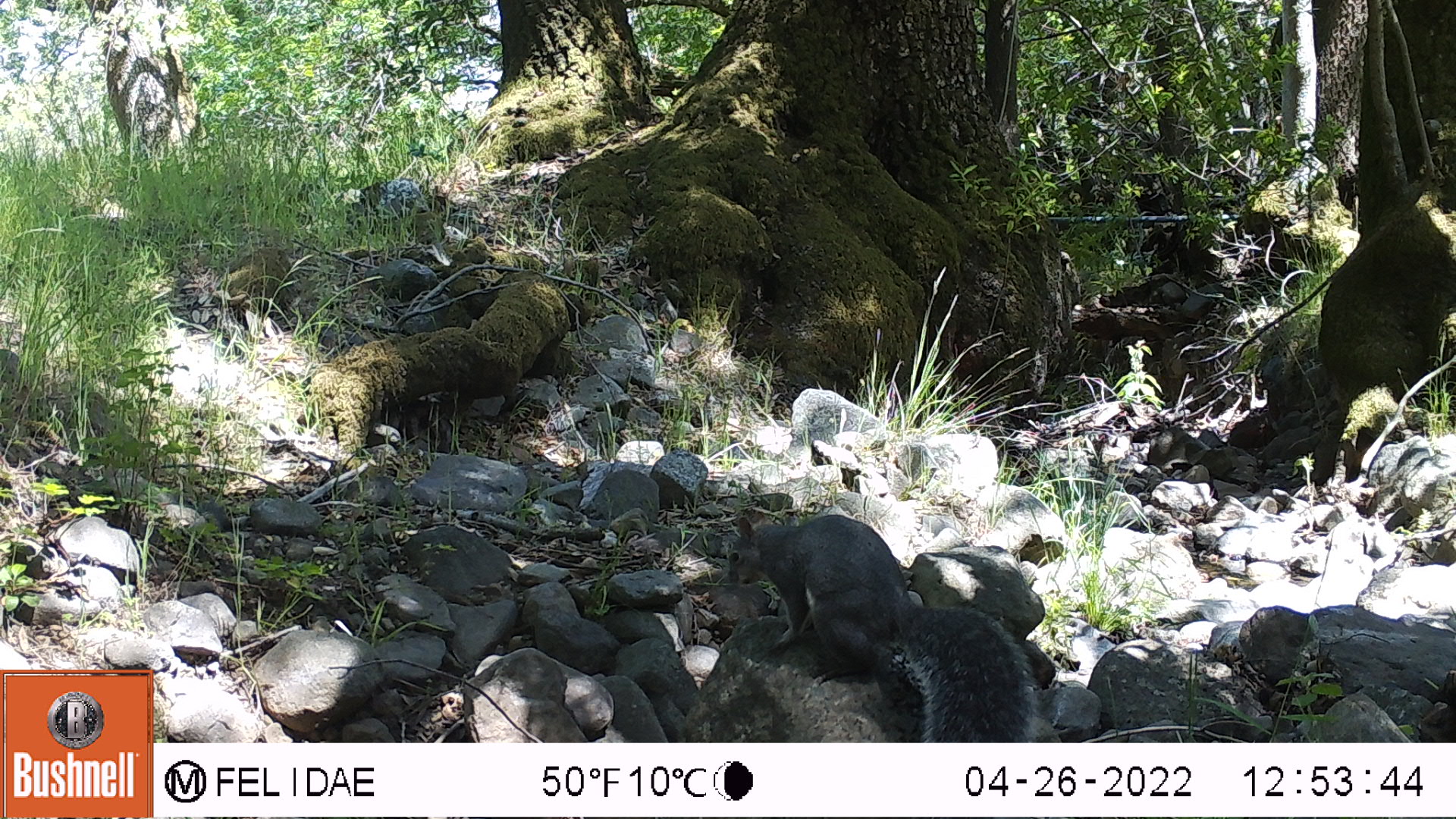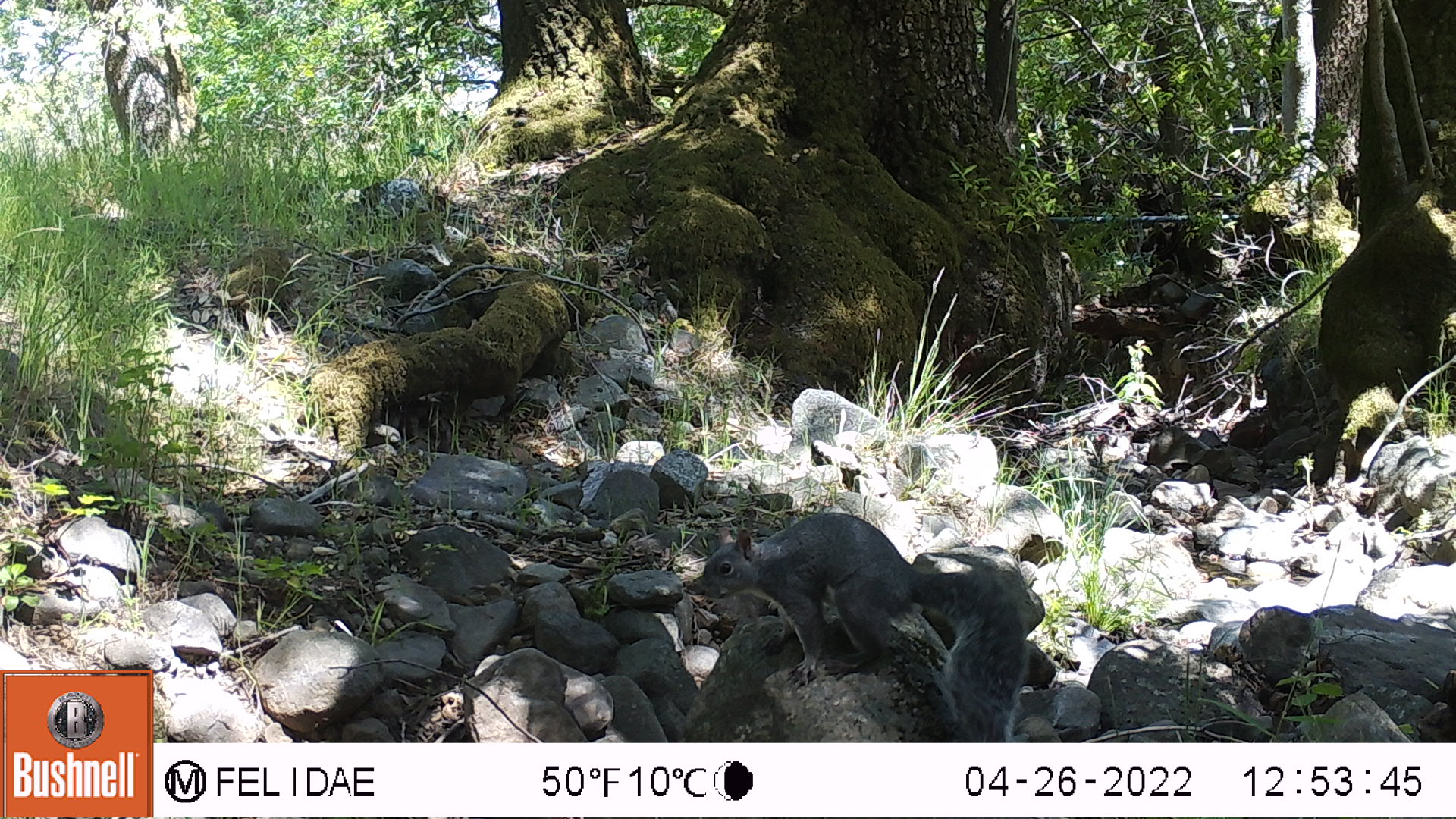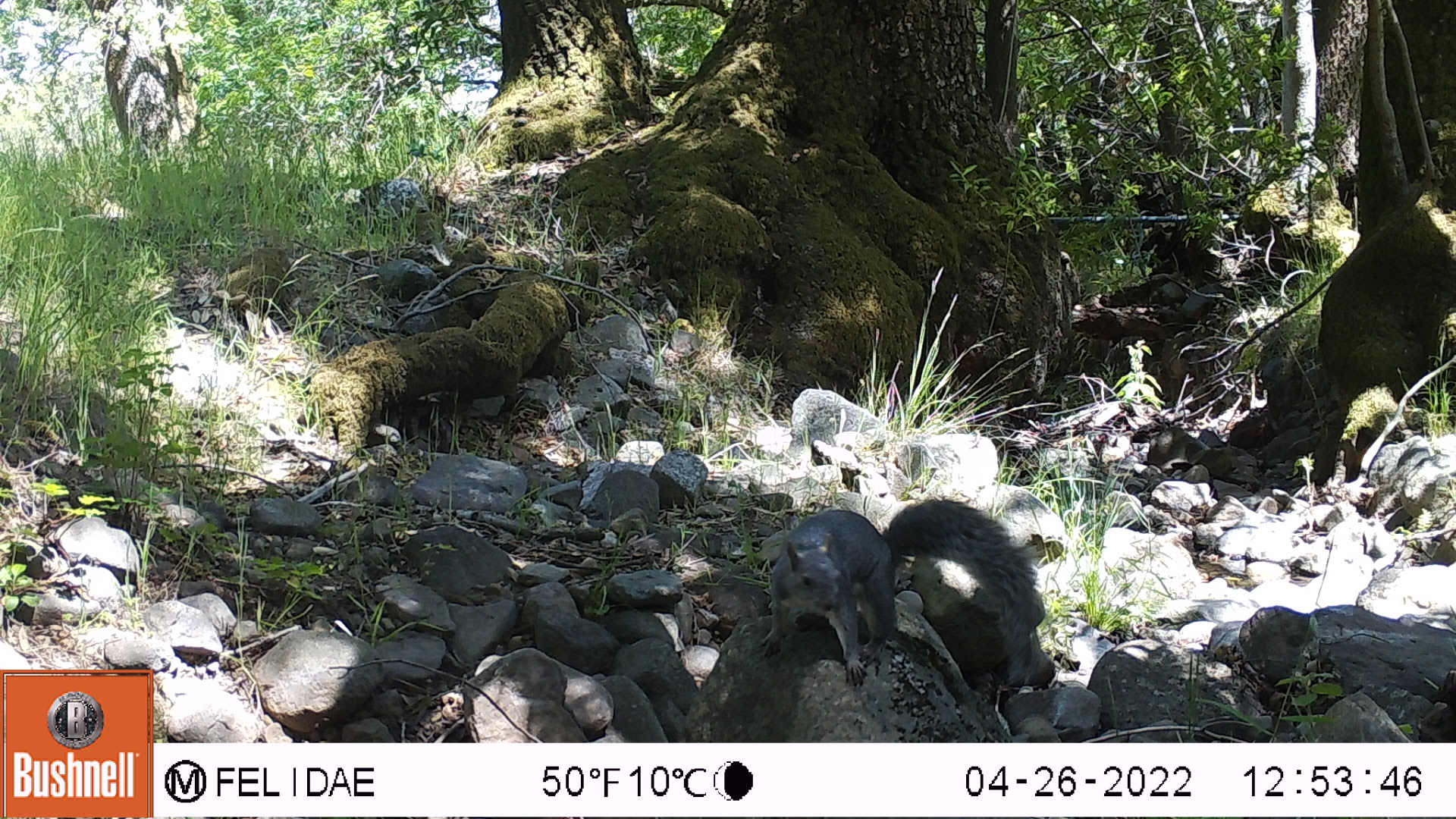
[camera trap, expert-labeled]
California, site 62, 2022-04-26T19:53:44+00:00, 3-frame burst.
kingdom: Animalia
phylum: Chordata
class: Mammalia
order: Rodentia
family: Sciuridae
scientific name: Sciuridae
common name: squirrel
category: unknown squirrel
Unknown squirrel (squirrel) (Sciuridae).